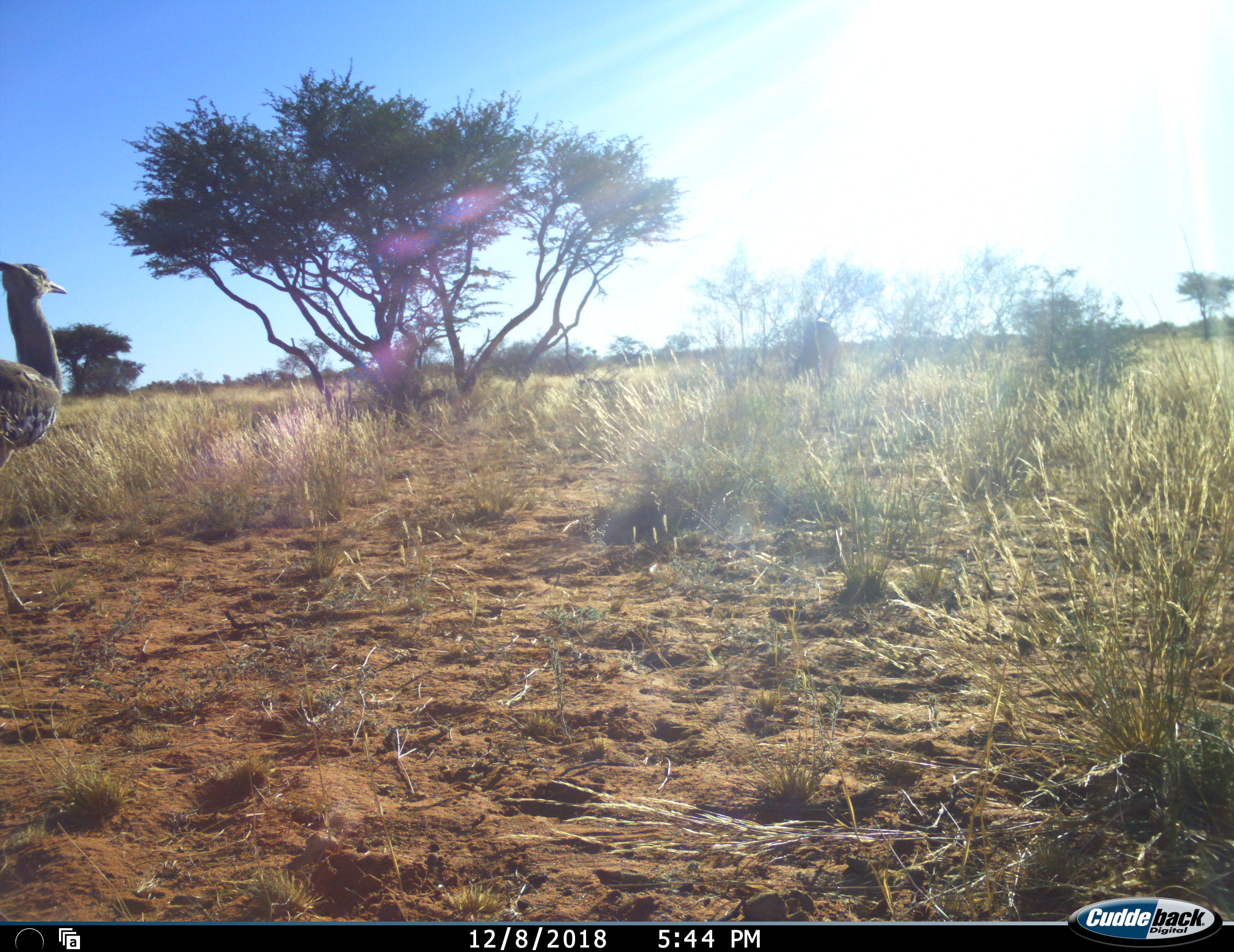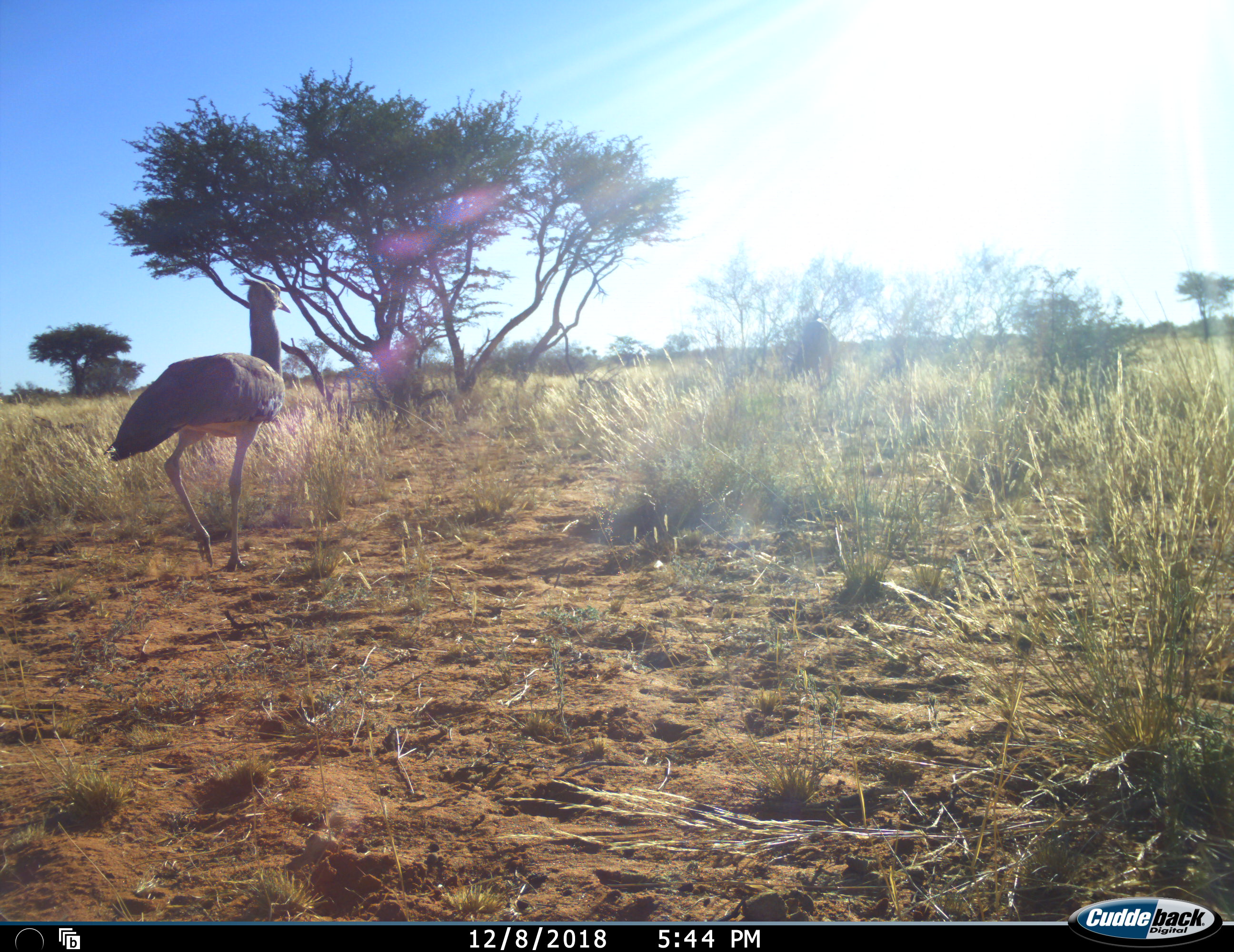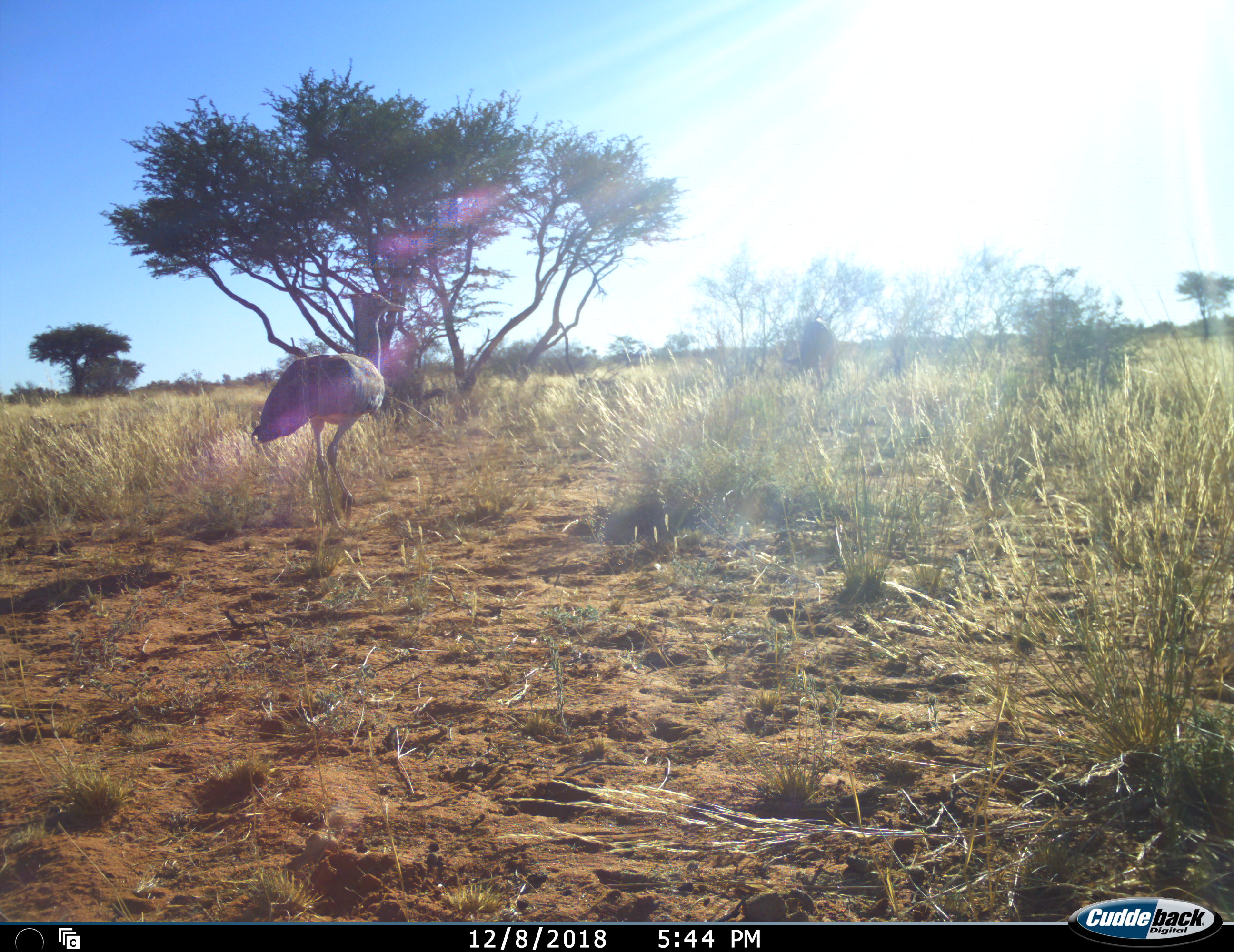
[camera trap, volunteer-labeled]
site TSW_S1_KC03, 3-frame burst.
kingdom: Animalia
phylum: Chordata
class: Aves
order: Otidiformes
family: Otididae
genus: Ardeotis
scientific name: Ardeotis kori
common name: kori bustard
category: bustardkori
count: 1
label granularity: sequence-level